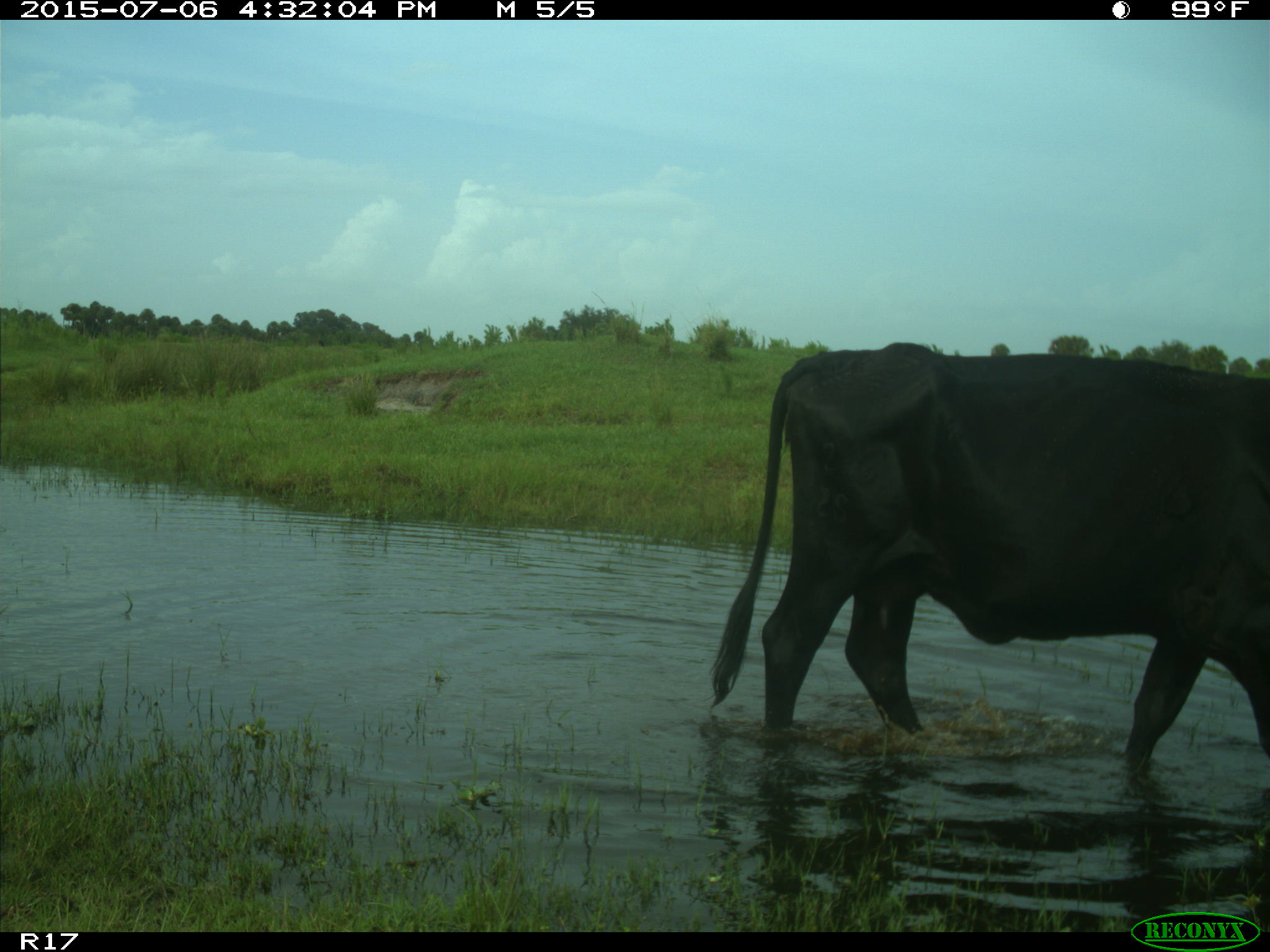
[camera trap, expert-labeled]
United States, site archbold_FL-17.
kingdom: Animalia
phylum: Chordata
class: Mammalia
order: Artiodactyla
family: Bovidae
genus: Bos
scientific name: Bos taurus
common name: domestic cow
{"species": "Bos taurus (domestic cow)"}